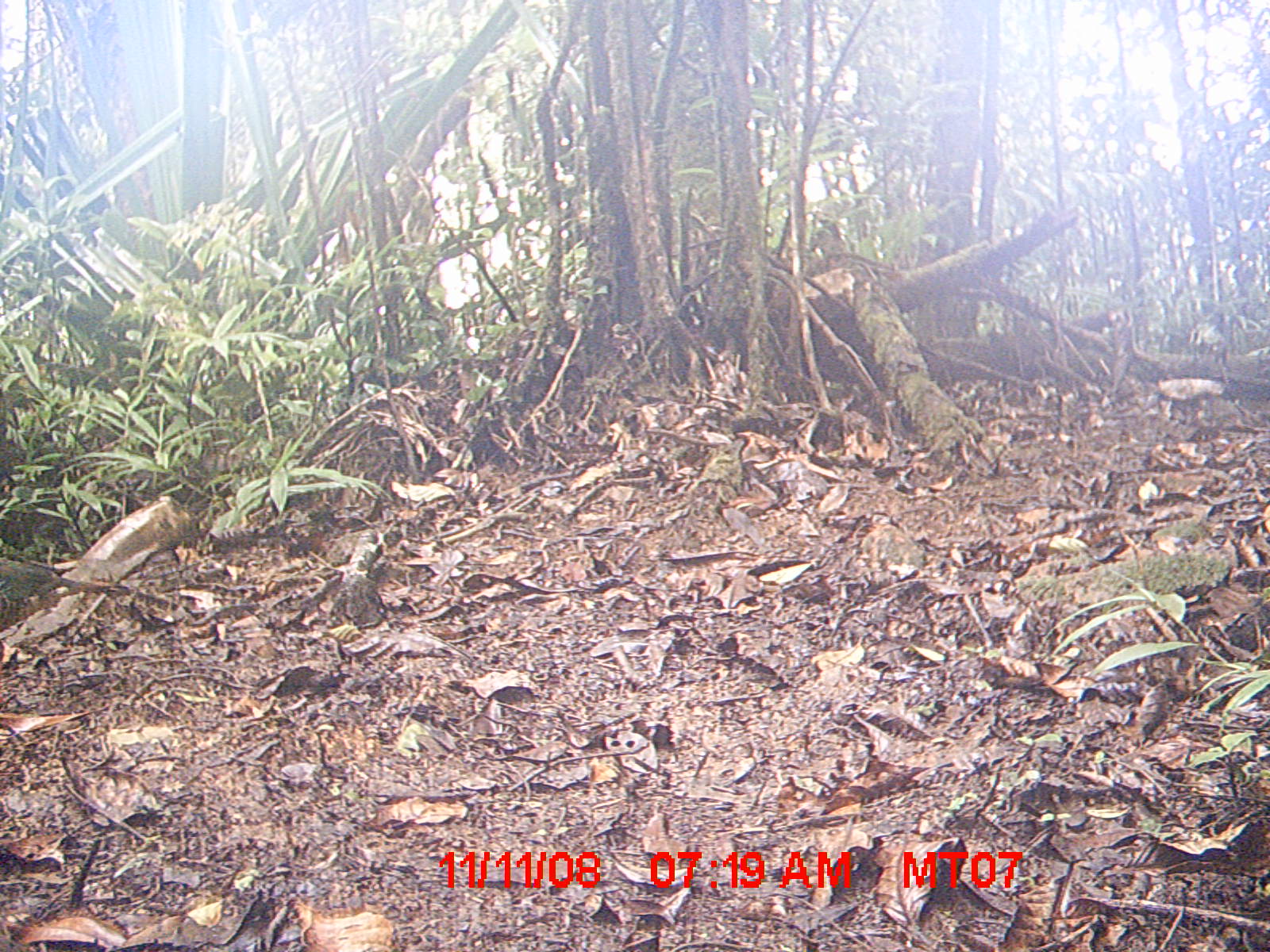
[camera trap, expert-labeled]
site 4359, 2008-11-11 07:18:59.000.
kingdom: Animalia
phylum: Chordata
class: Aves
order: Coraciiformes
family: Brachypteraciidae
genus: Brachypteracias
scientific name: Brachypteracias squamiger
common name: scaly ground-roller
Brachypteracias squamiger (scaly ground-roller), count 1.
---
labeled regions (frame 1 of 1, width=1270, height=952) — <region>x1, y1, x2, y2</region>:
brachypteracias squamiger: <region>0, 559, 132, 632</region>